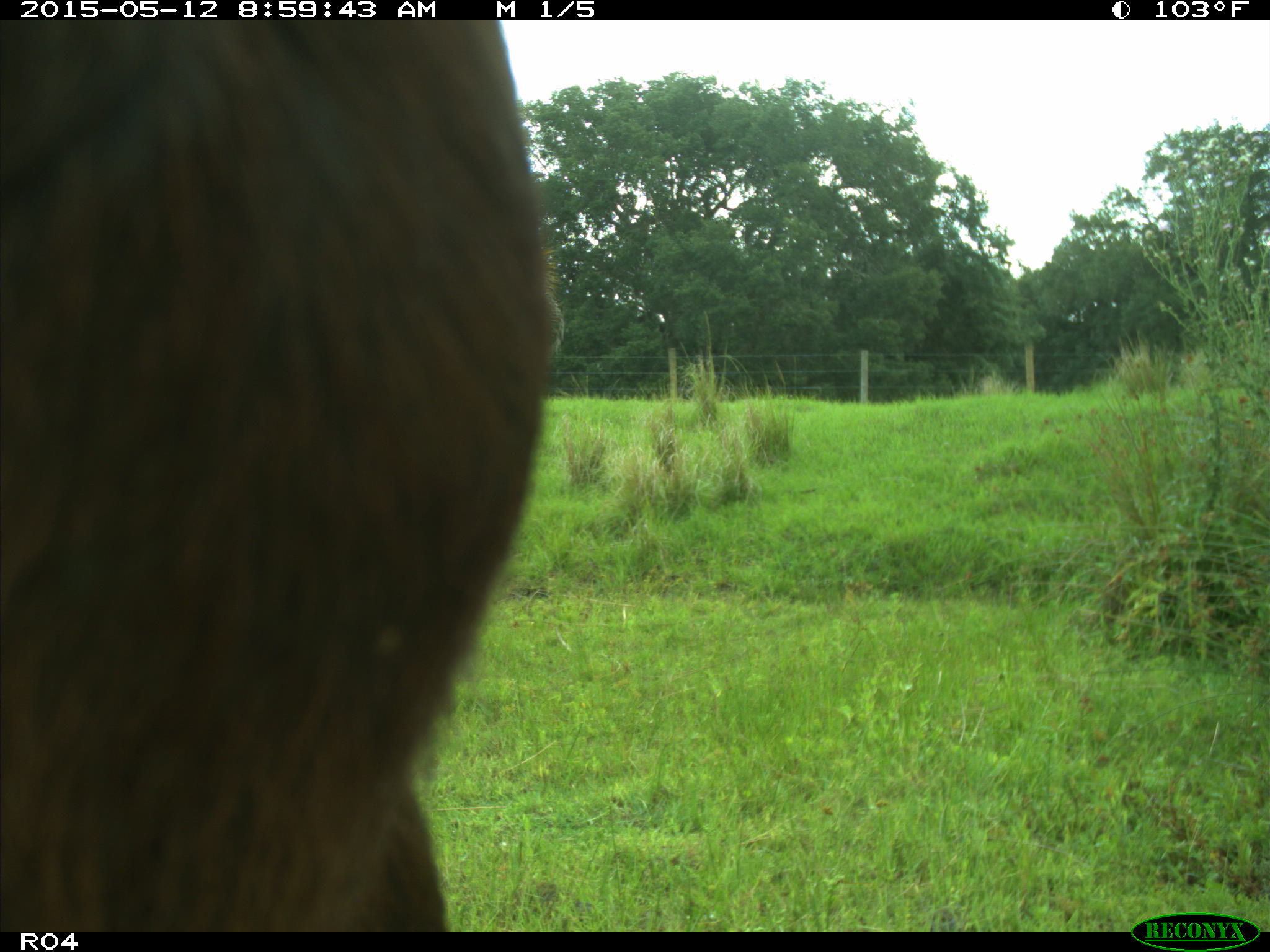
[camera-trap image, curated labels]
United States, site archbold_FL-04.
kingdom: Animalia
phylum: Chordata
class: Mammalia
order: Artiodactyla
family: Bovidae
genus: Bos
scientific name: Bos taurus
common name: domestic cow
Bos taurus (domestic cow).